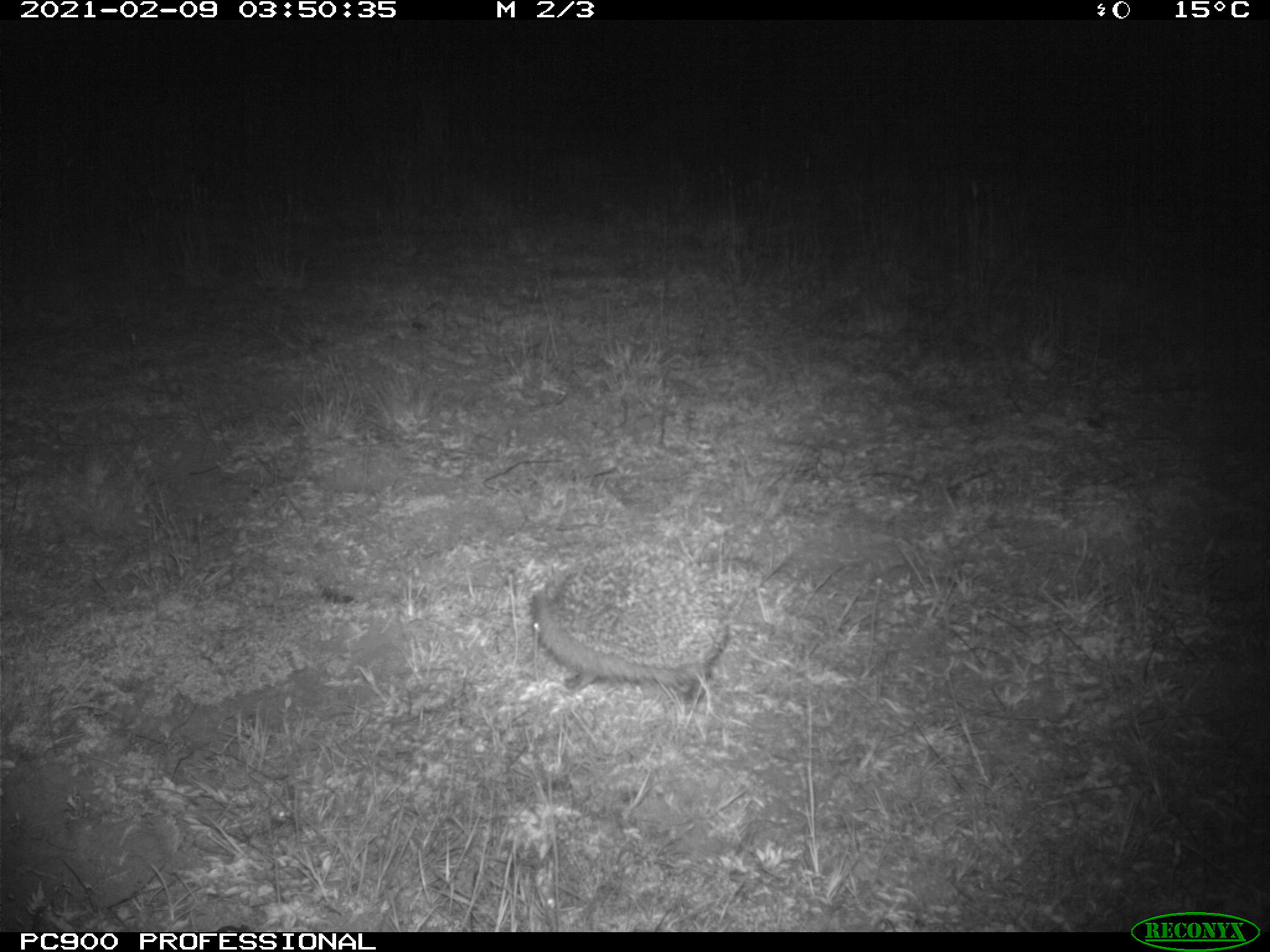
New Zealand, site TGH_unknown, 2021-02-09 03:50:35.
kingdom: Animalia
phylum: Chordata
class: Mammalia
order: Eulipotyphla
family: Erinaceidae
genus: Erinaceus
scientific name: Erinaceus europaeus europaeus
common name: european hedgehog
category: hedgehog